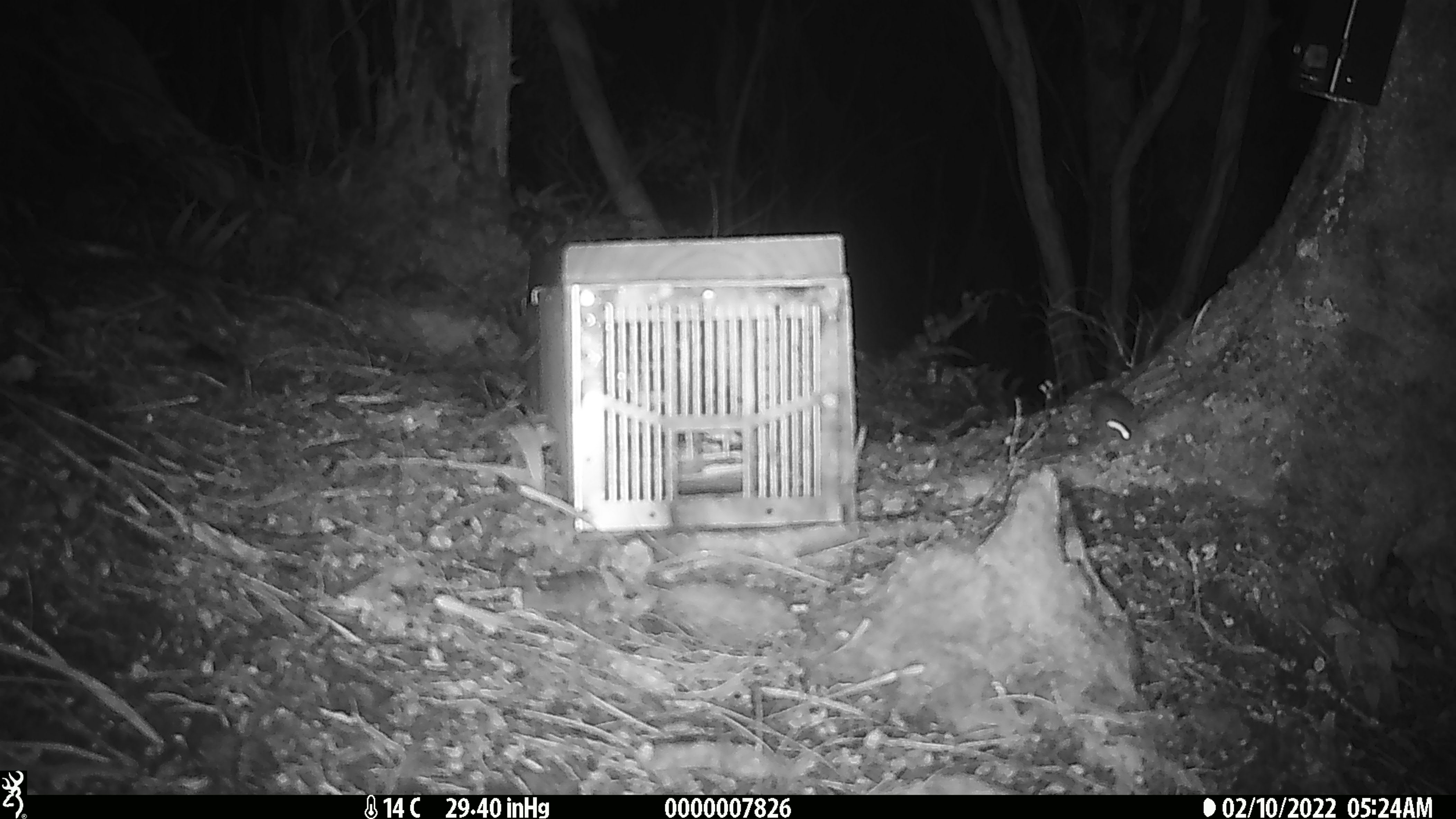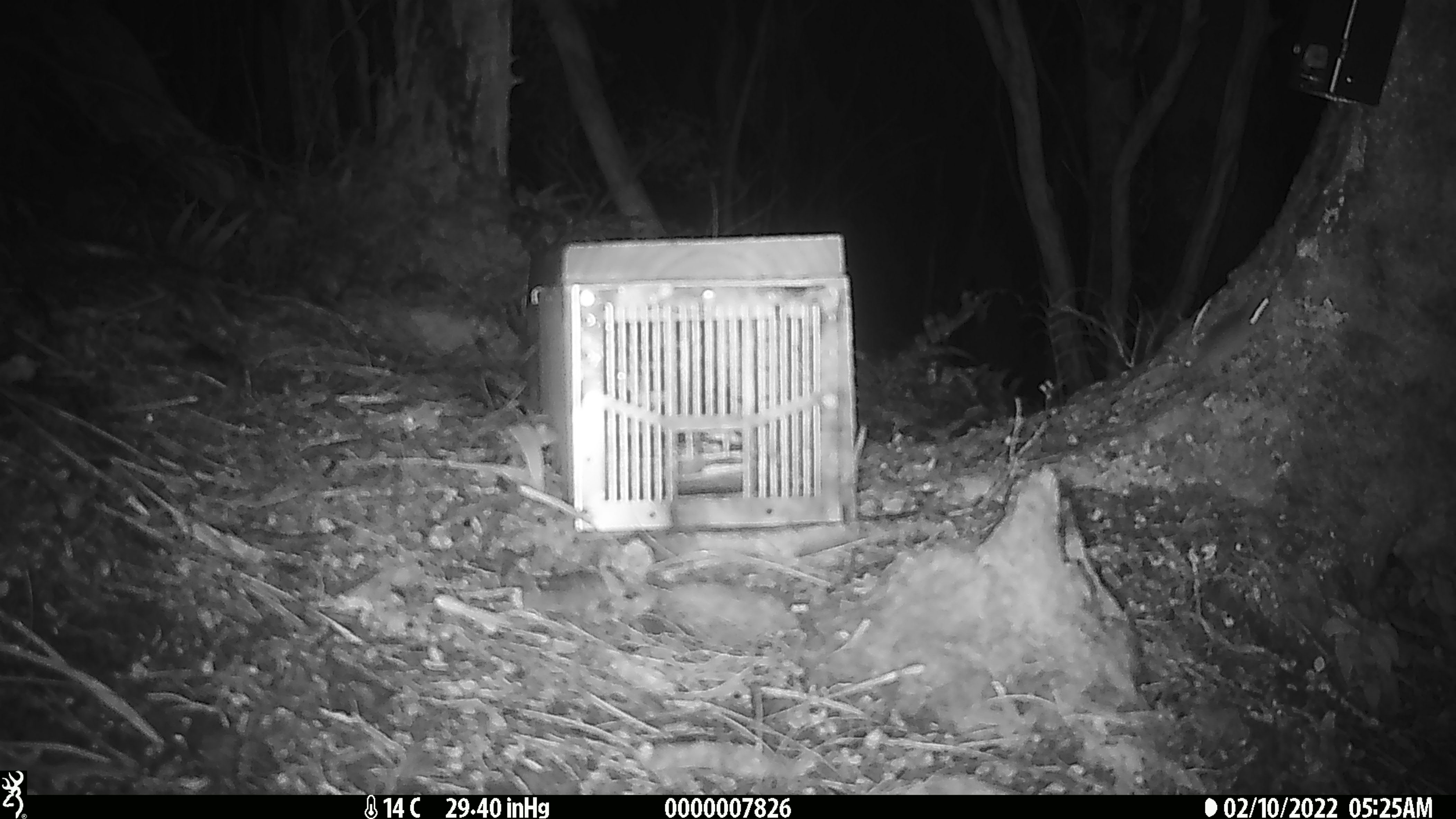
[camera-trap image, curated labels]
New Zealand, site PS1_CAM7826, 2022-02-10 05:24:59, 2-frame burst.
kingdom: Animalia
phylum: Chordata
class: Mammalia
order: Rodentia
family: Muridae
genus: Mus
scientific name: Mus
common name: mouse